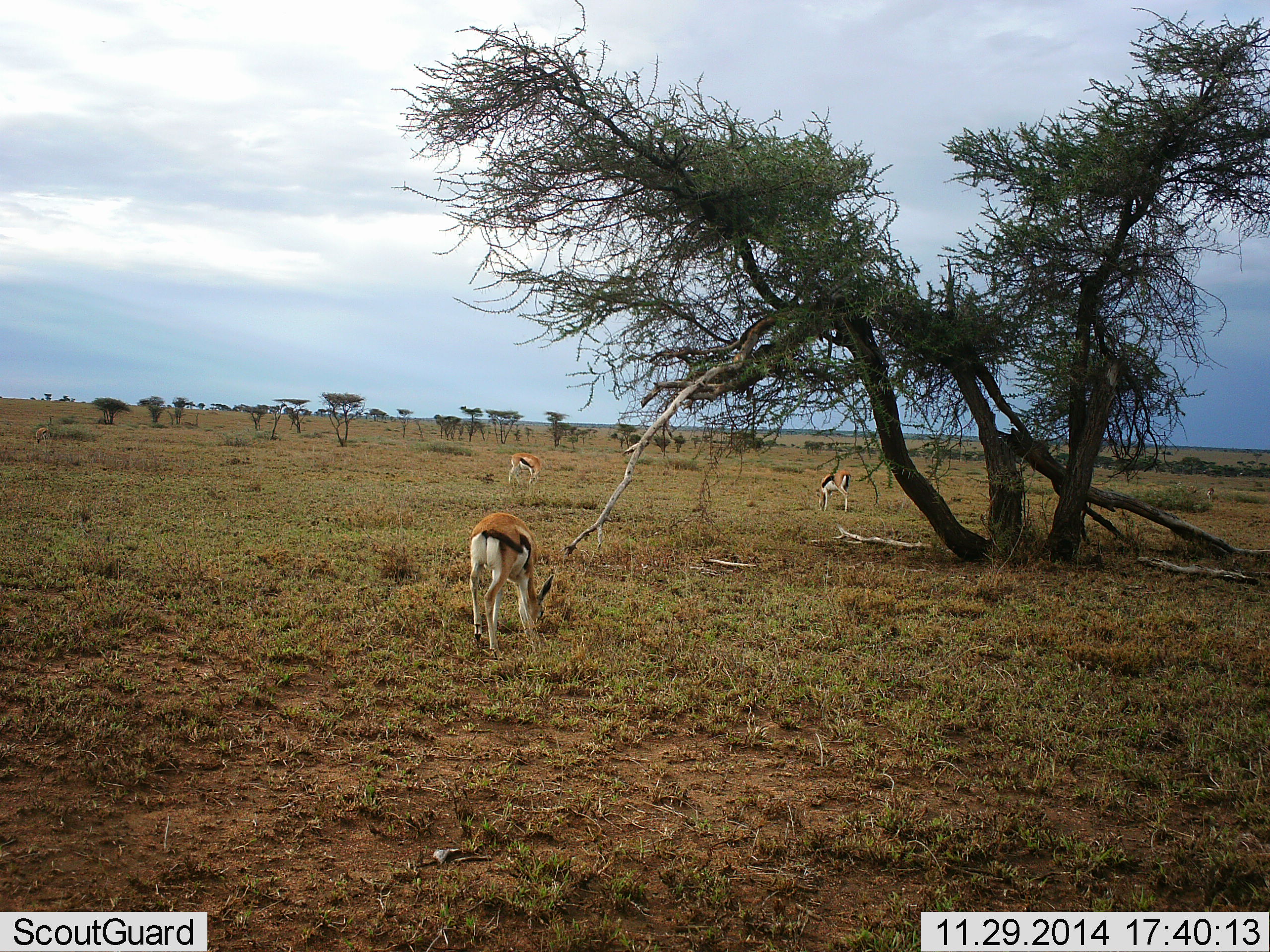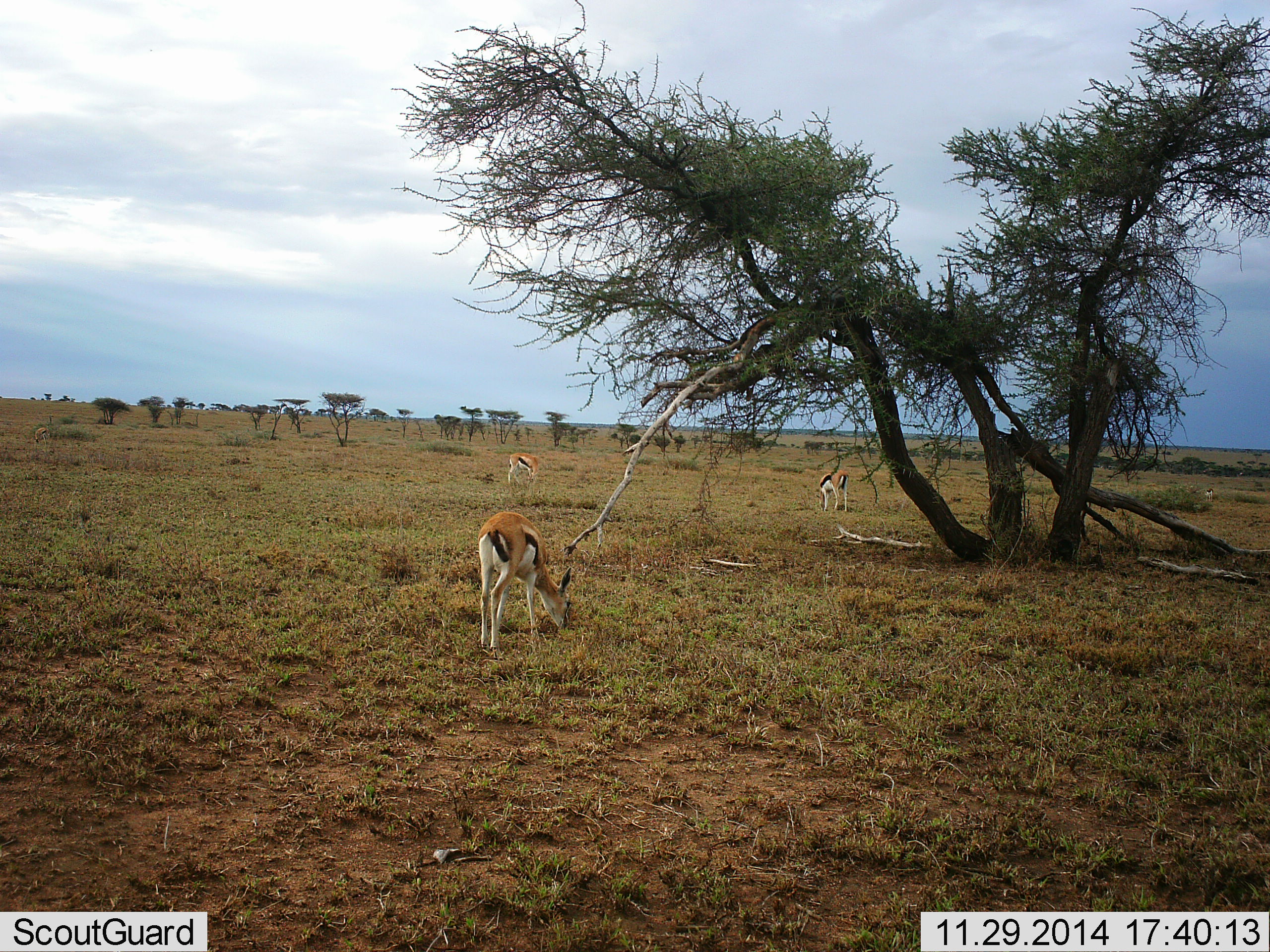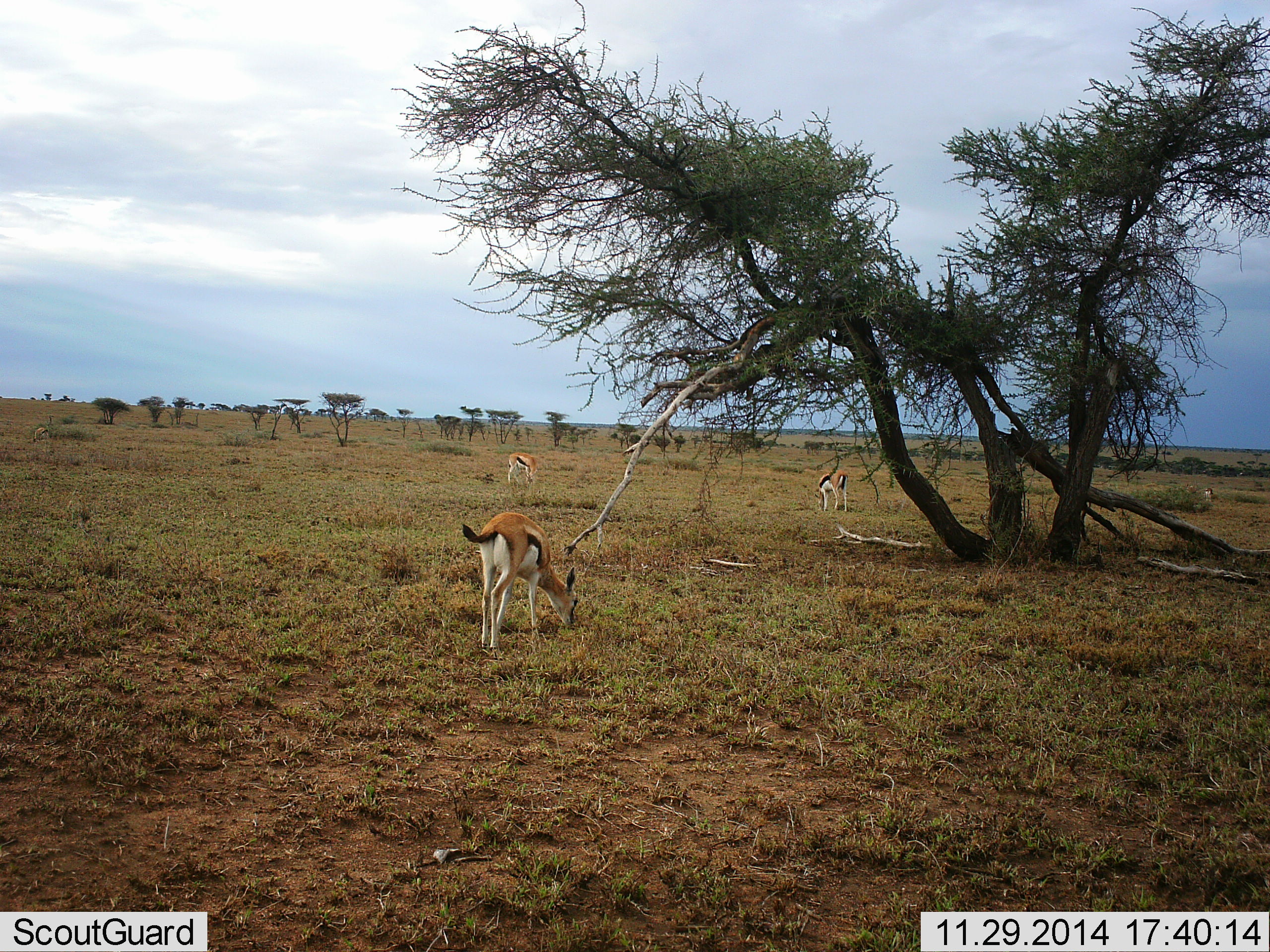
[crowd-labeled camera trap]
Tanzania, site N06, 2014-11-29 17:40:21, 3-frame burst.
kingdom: Animalia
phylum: Chordata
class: Mammalia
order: Artiodactyla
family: Bovidae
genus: Eudorcas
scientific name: Eudorcas thomsonii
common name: thomson's gazelle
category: gazellethomsons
Gazellethomsons (thomson's gazelle) (Eudorcas thomsonii), count 3. Behavior (volunteer vote fractions): standing 20%, resting 0%, moving 0%, interacting 0%. Young present (vote fraction): 10%. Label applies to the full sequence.